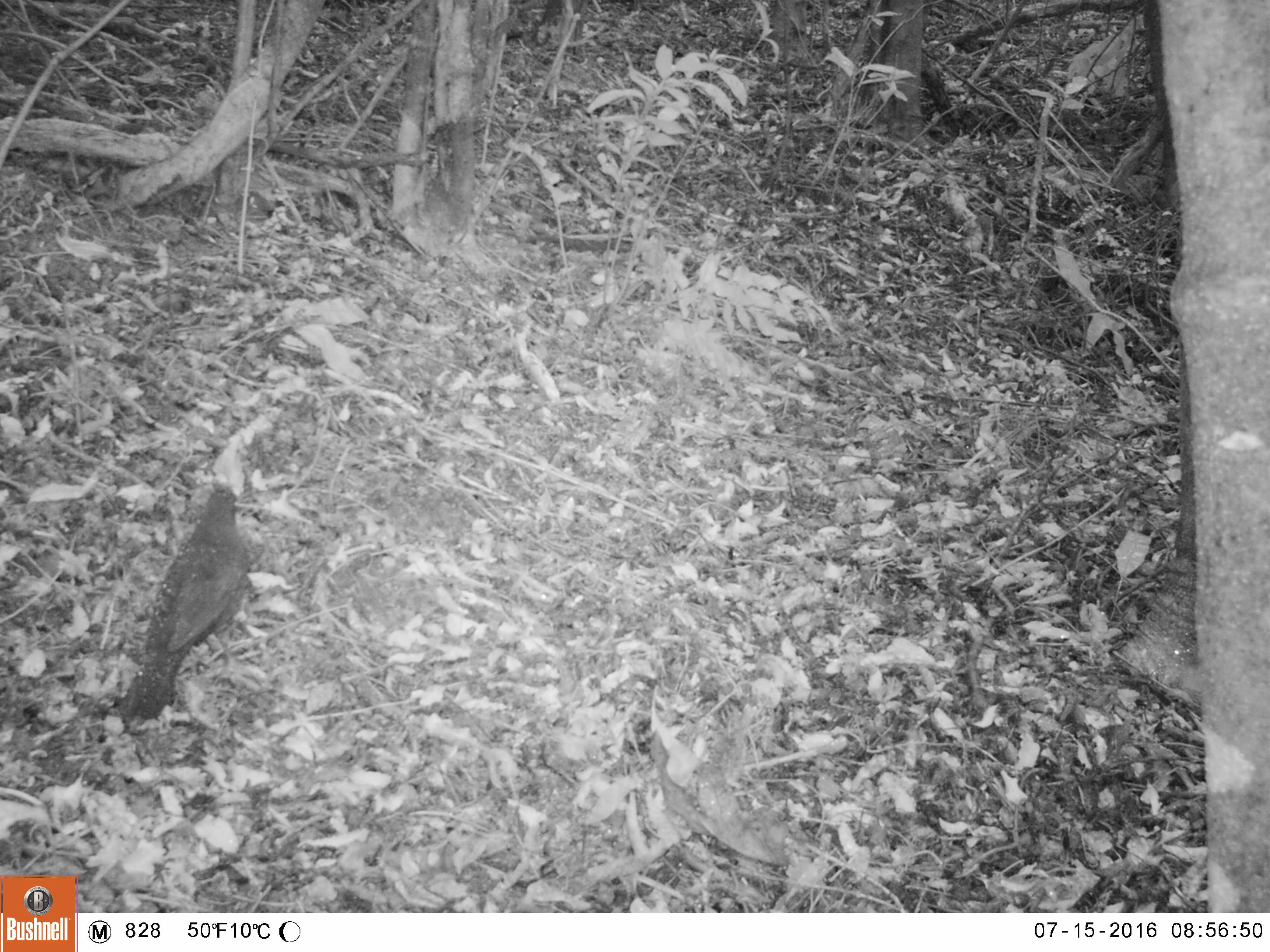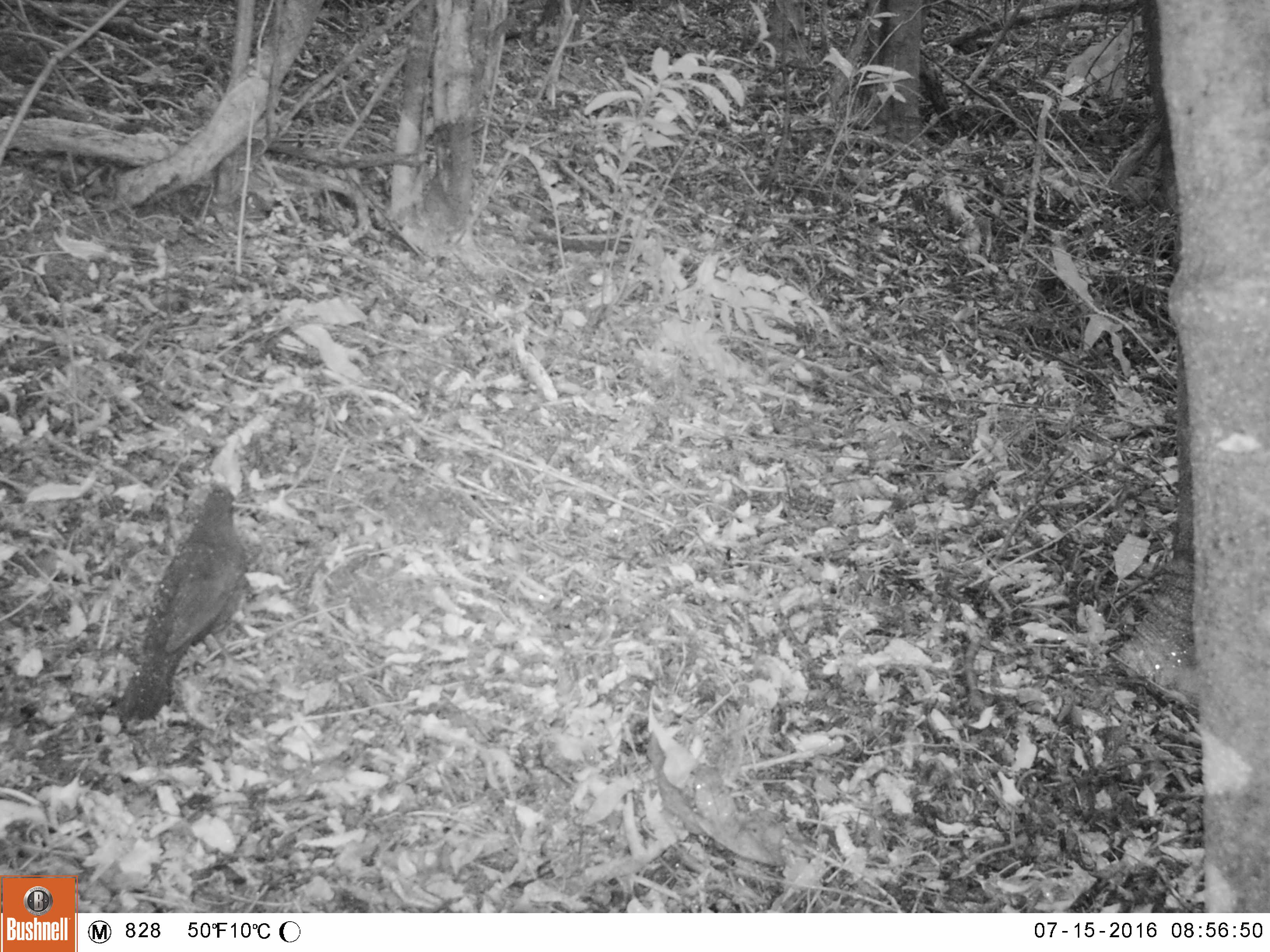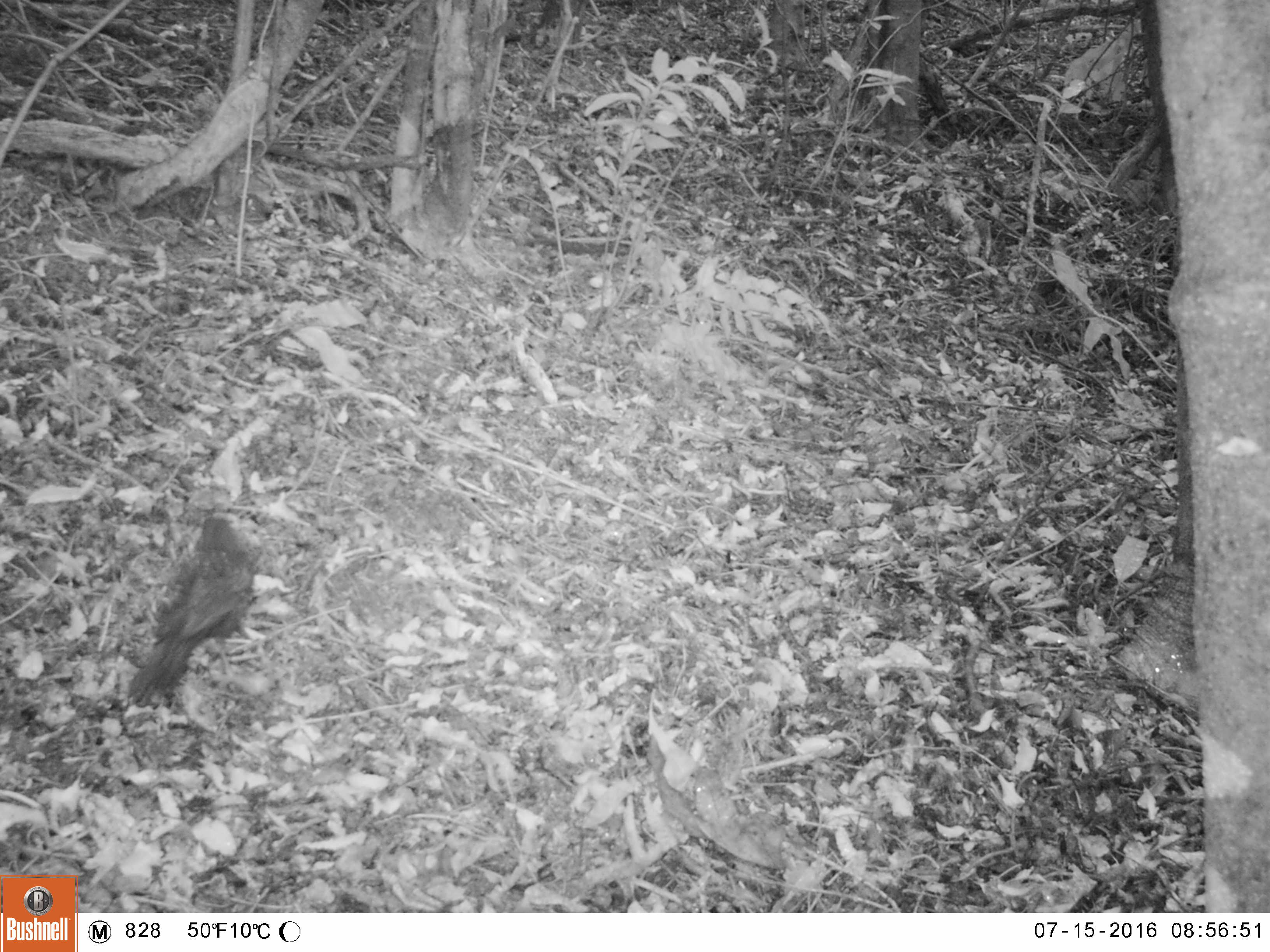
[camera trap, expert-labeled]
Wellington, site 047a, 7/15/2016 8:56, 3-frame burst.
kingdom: Animalia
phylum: Chordata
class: Aves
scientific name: Aves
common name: bird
Bird (Aves).